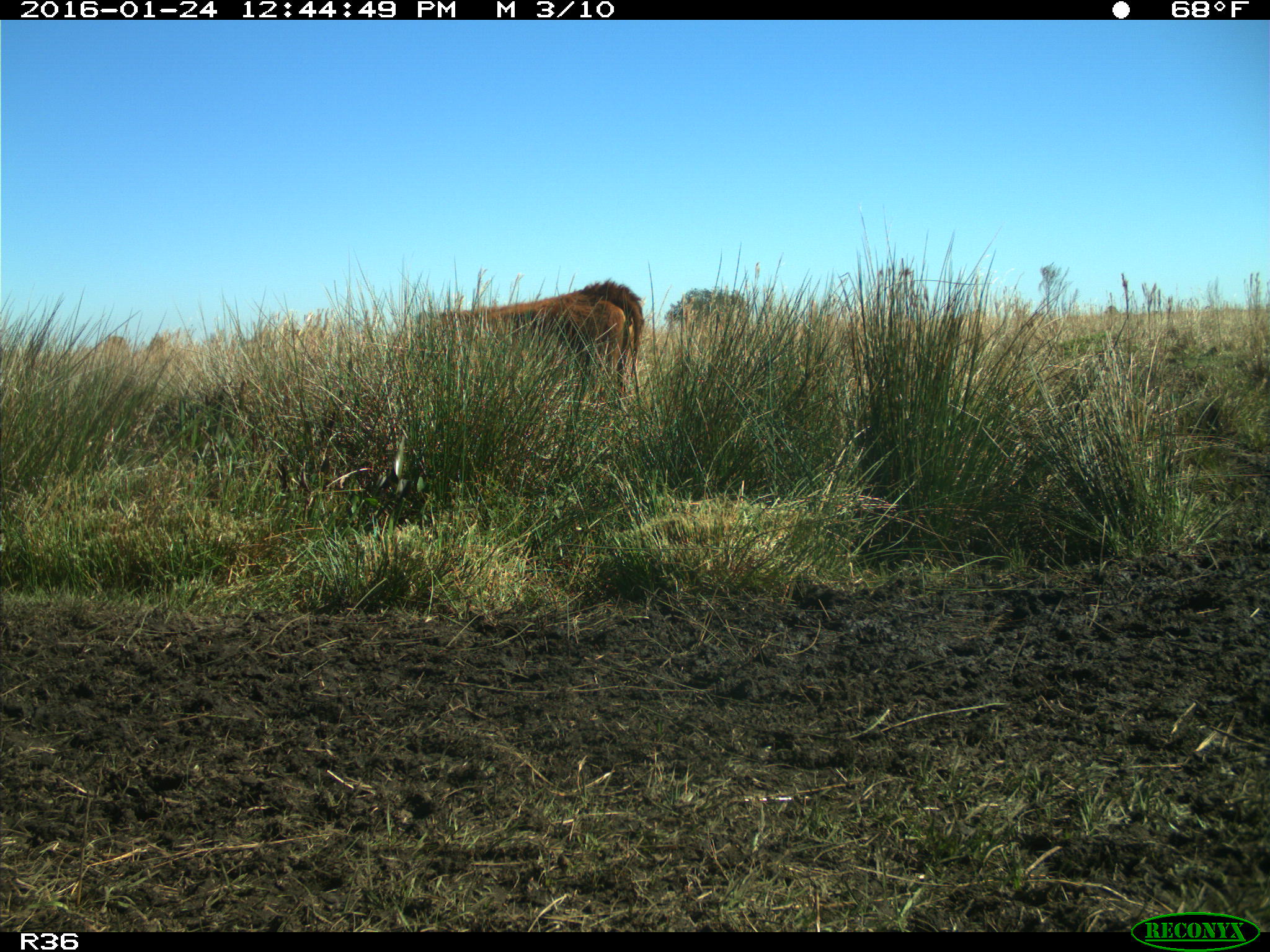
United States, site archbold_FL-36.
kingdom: Animalia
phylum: Chordata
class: Mammalia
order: Artiodactyla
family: Bovidae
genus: Bos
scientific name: Bos taurus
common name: domestic cow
Bos taurus (domestic cow).